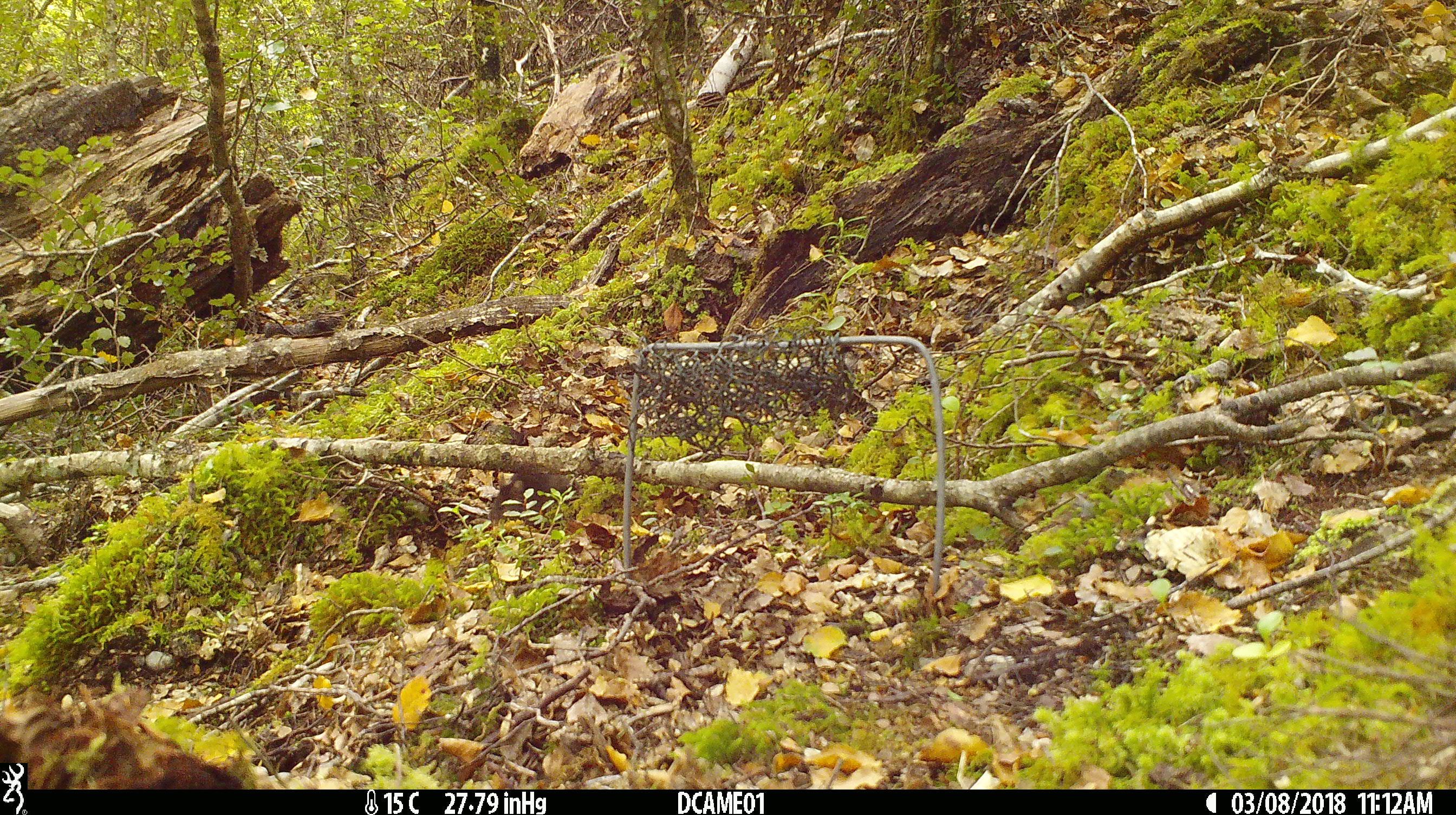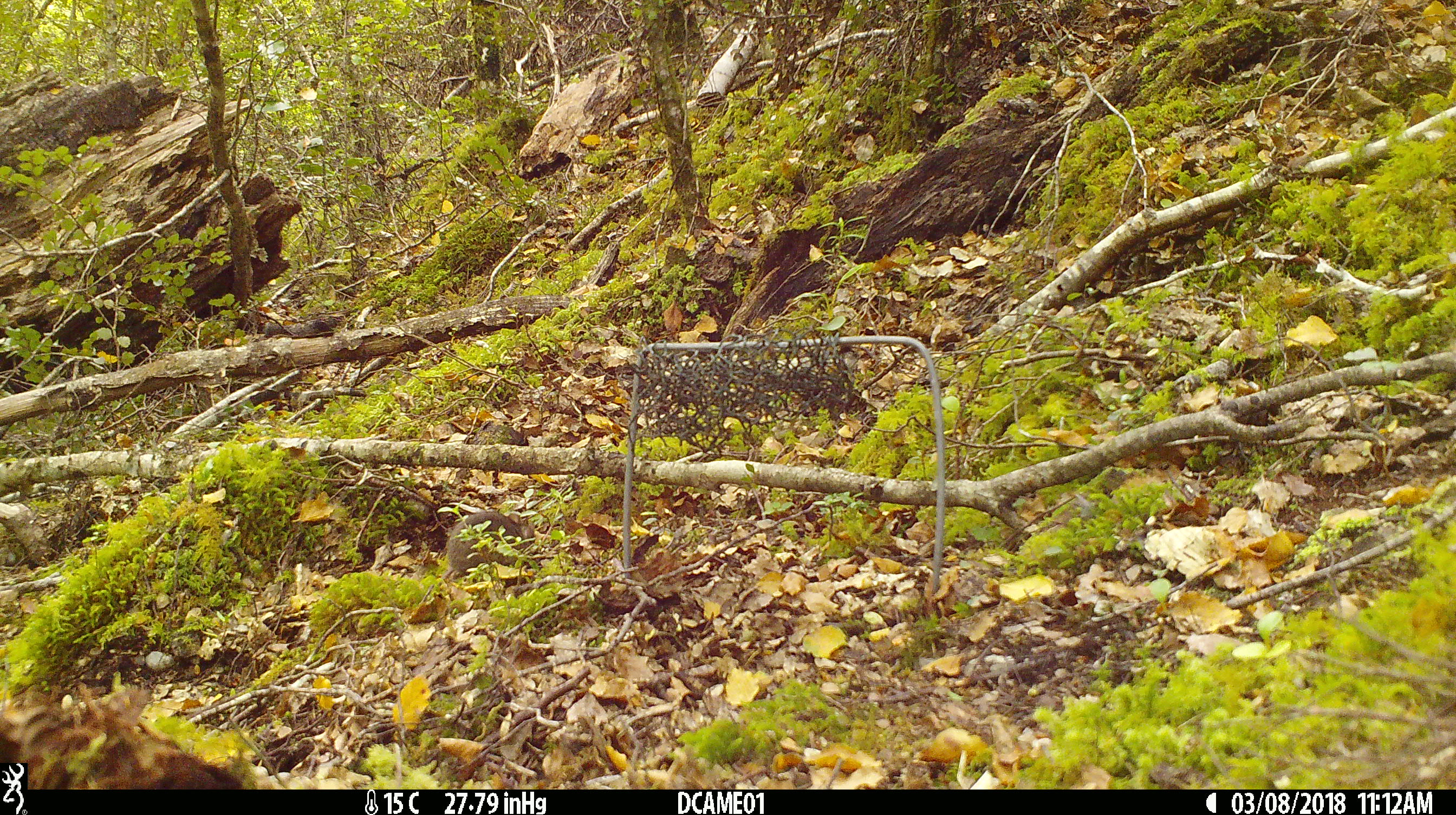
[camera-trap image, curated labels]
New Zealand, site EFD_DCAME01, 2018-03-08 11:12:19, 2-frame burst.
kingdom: Animalia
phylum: Chordata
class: Mammalia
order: Rodentia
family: Muridae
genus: Mus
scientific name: Mus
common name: mouse